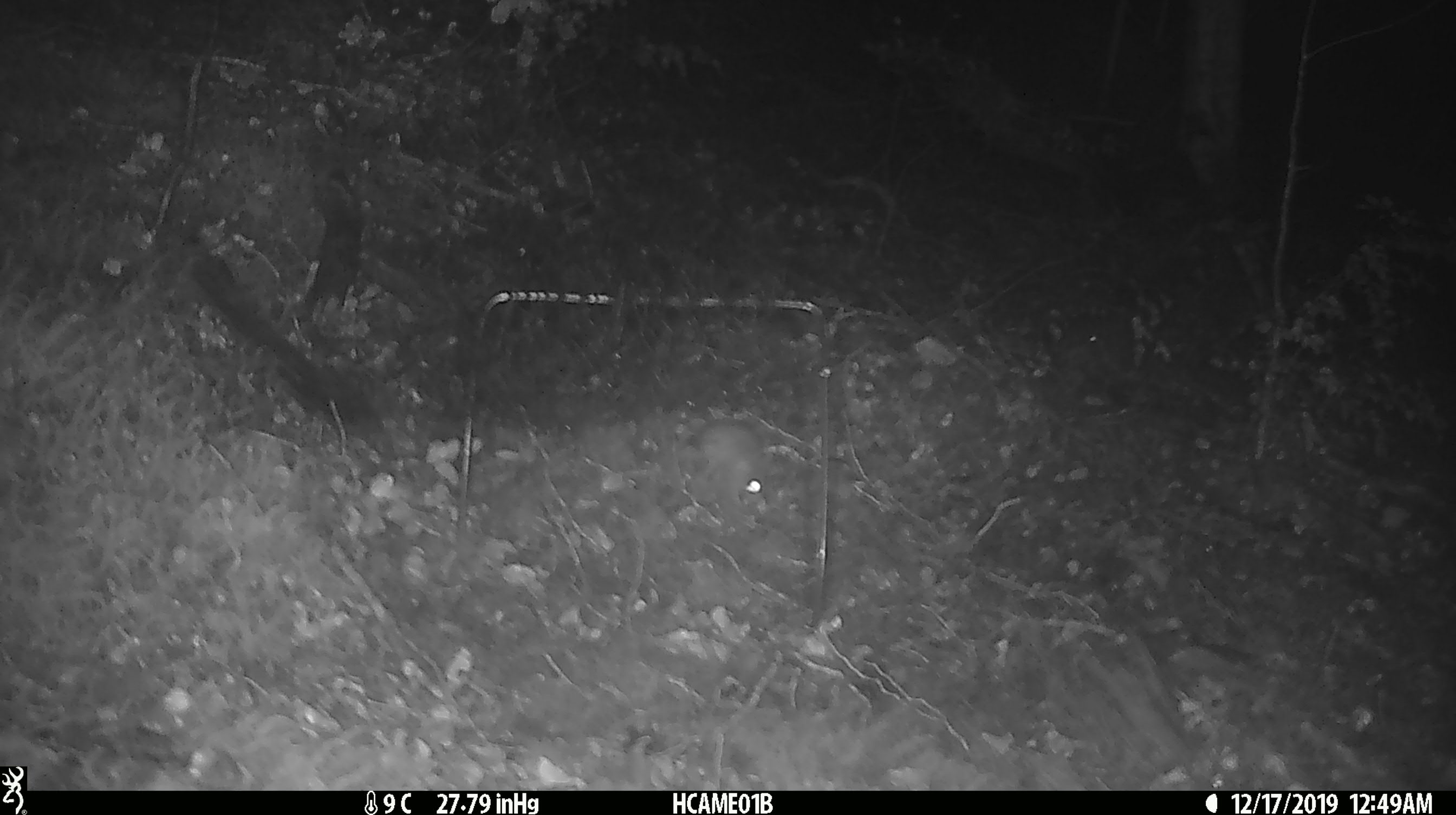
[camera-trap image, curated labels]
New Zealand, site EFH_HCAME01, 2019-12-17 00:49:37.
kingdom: Animalia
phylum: Chordata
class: Mammalia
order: Rodentia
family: Muridae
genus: Mus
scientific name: Mus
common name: mouse